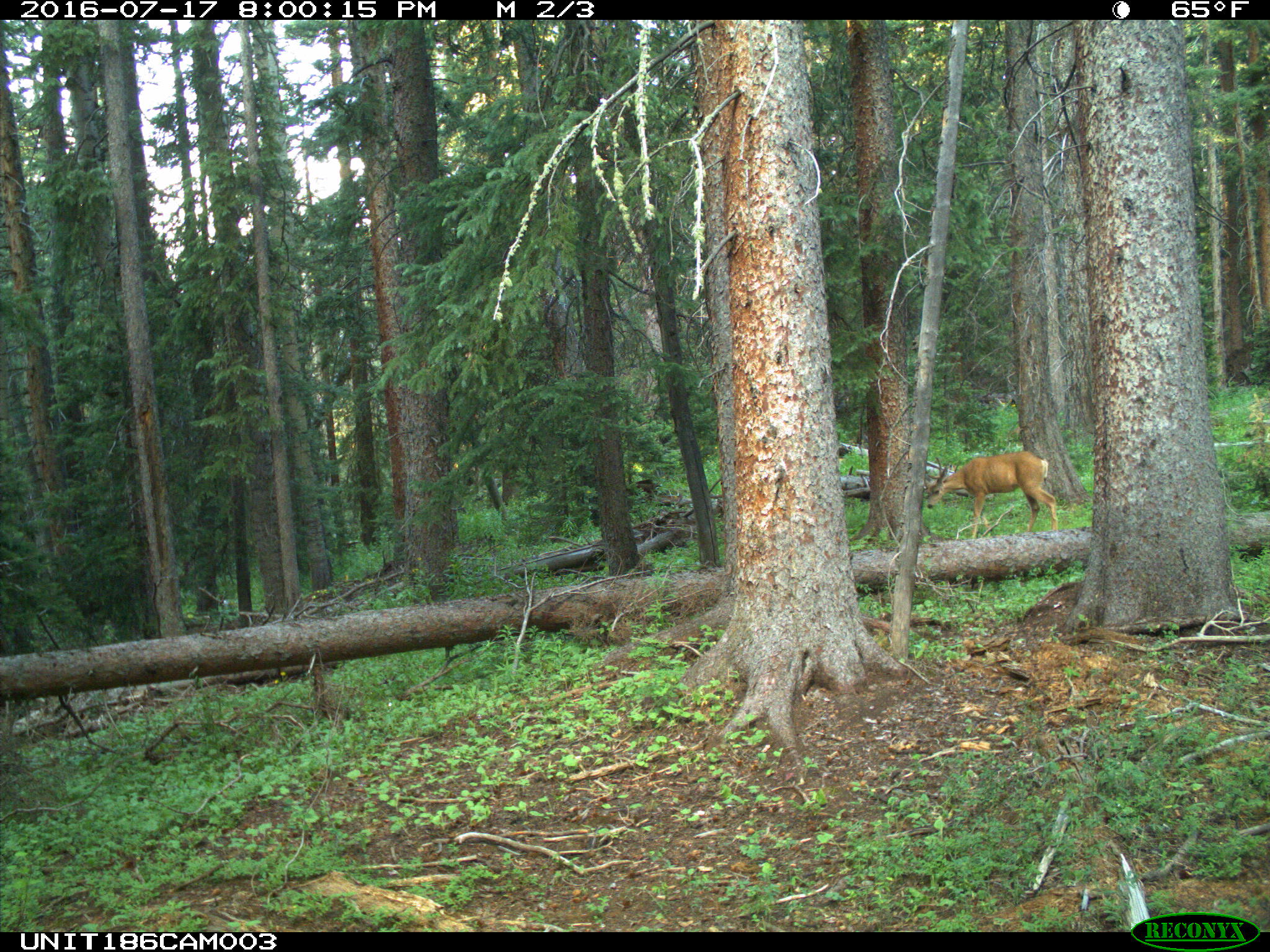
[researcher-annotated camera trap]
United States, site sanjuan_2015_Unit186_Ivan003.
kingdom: Animalia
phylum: Chordata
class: Mammalia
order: Artiodactyla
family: Cervidae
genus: Odocoileus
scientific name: Odocoileus hemionus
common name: mule deer